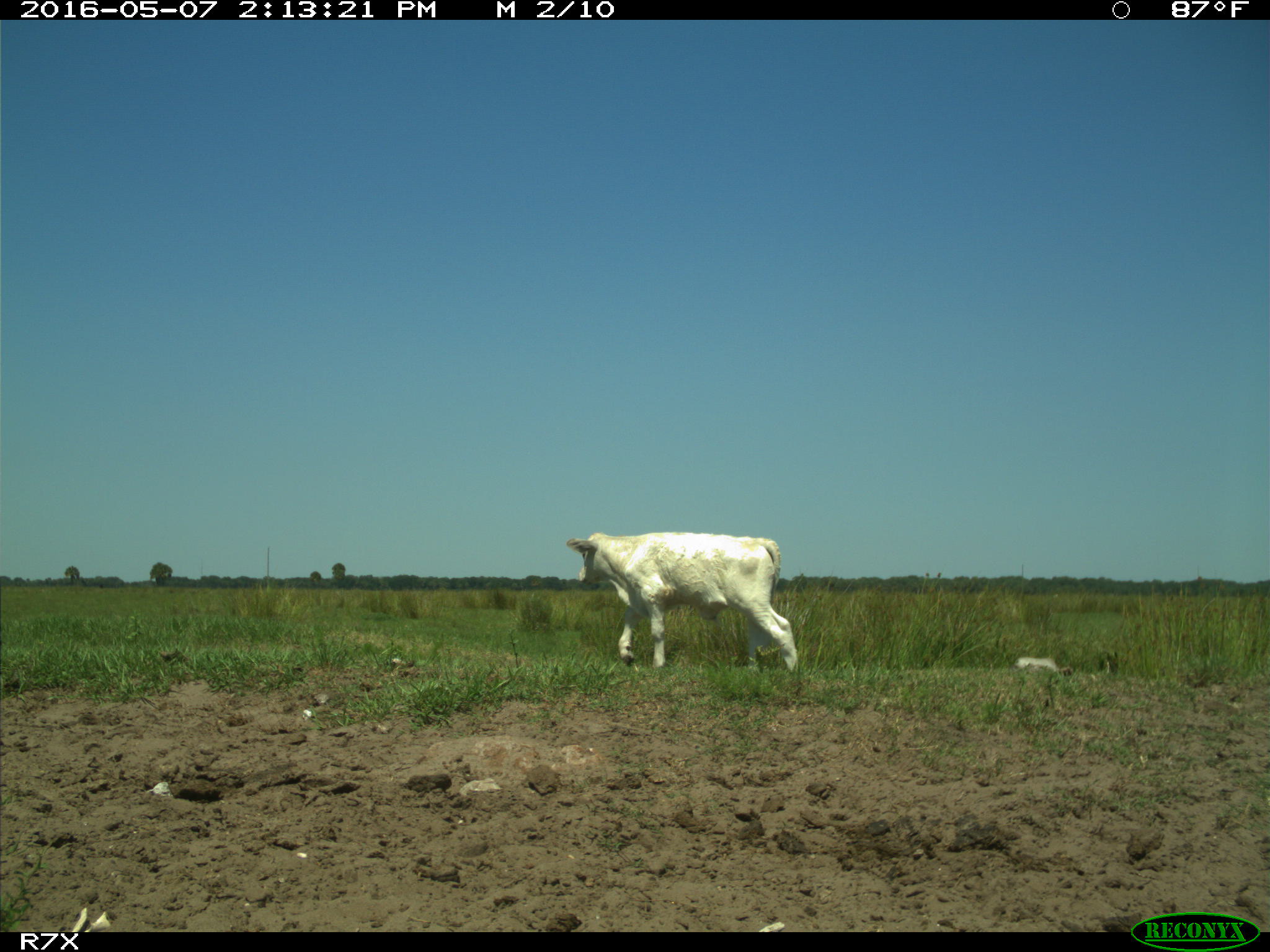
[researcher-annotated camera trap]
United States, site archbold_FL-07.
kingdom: Animalia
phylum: Chordata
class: Mammalia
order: Artiodactyla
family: Bovidae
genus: Bos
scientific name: Bos taurus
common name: domestic cow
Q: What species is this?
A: Bos taurus (domestic cow).